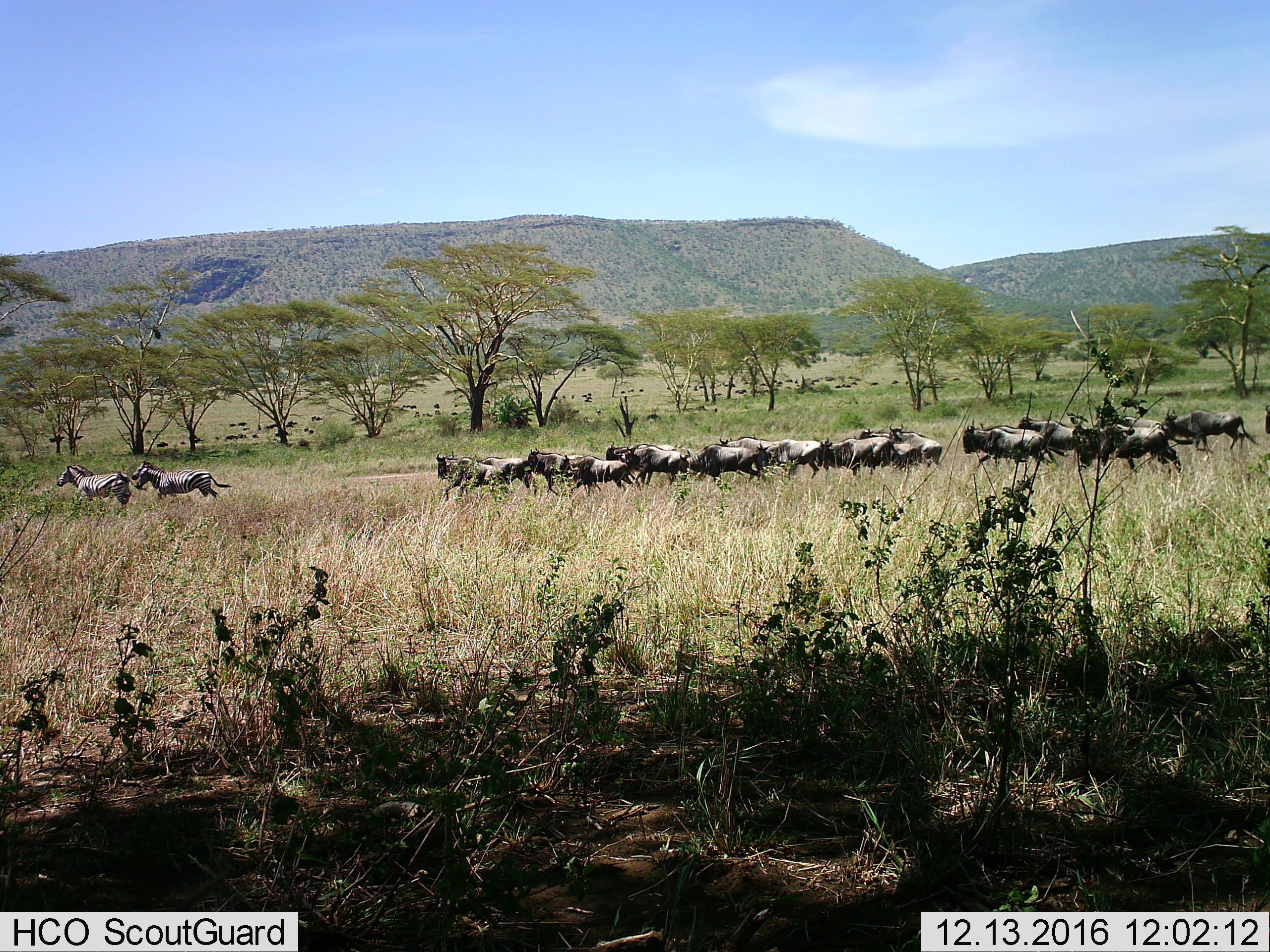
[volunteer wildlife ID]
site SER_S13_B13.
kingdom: Animalia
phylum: Chordata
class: Mammalia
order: Artiodactyla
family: Bovidae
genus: Connochaetes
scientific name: Connochaetes taurinus taurinus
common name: blue wildebeest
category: wildebeestblue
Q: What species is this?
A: Wildebeestblue (blue wildebeest) (Connochaetes taurinus taurinus).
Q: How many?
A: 11-50.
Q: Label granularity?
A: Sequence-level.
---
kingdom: Animalia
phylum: Chordata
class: Mammalia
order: Perissodactyla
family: Equidae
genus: Equus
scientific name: Equus quagga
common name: plains zebra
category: zebraplains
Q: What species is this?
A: Zebraplains (plains zebra) (Equus quagga).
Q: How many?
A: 3.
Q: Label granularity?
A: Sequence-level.